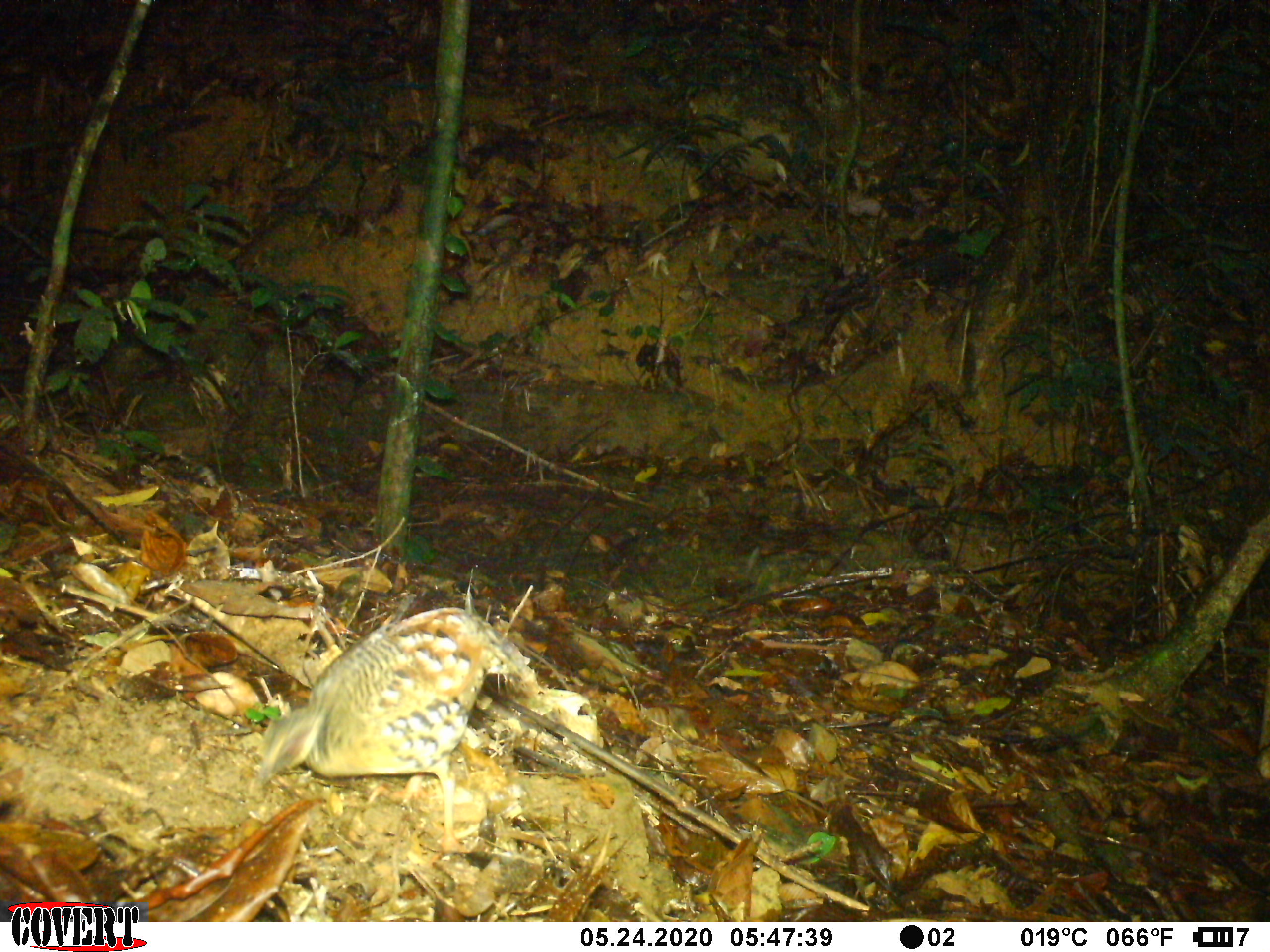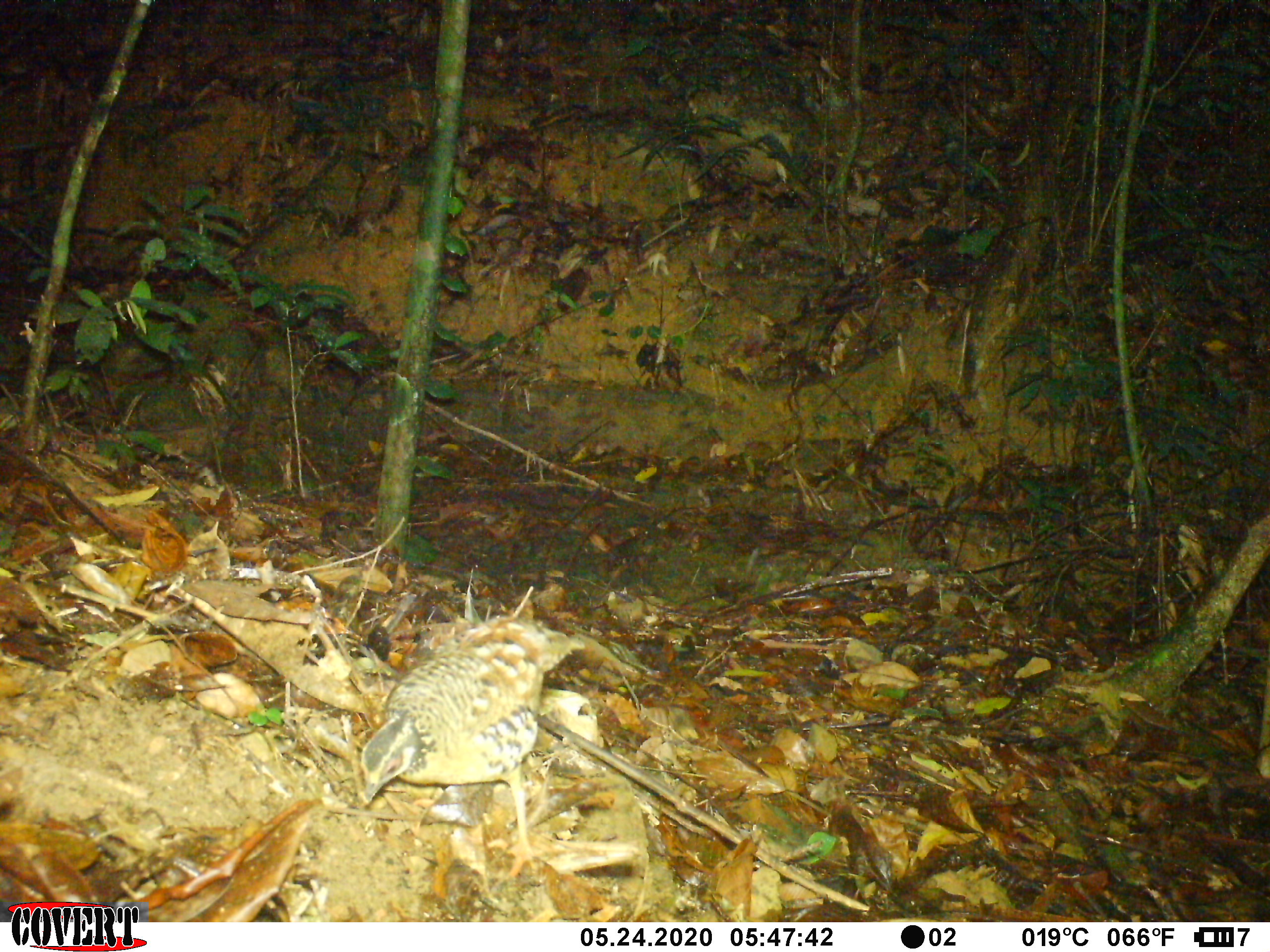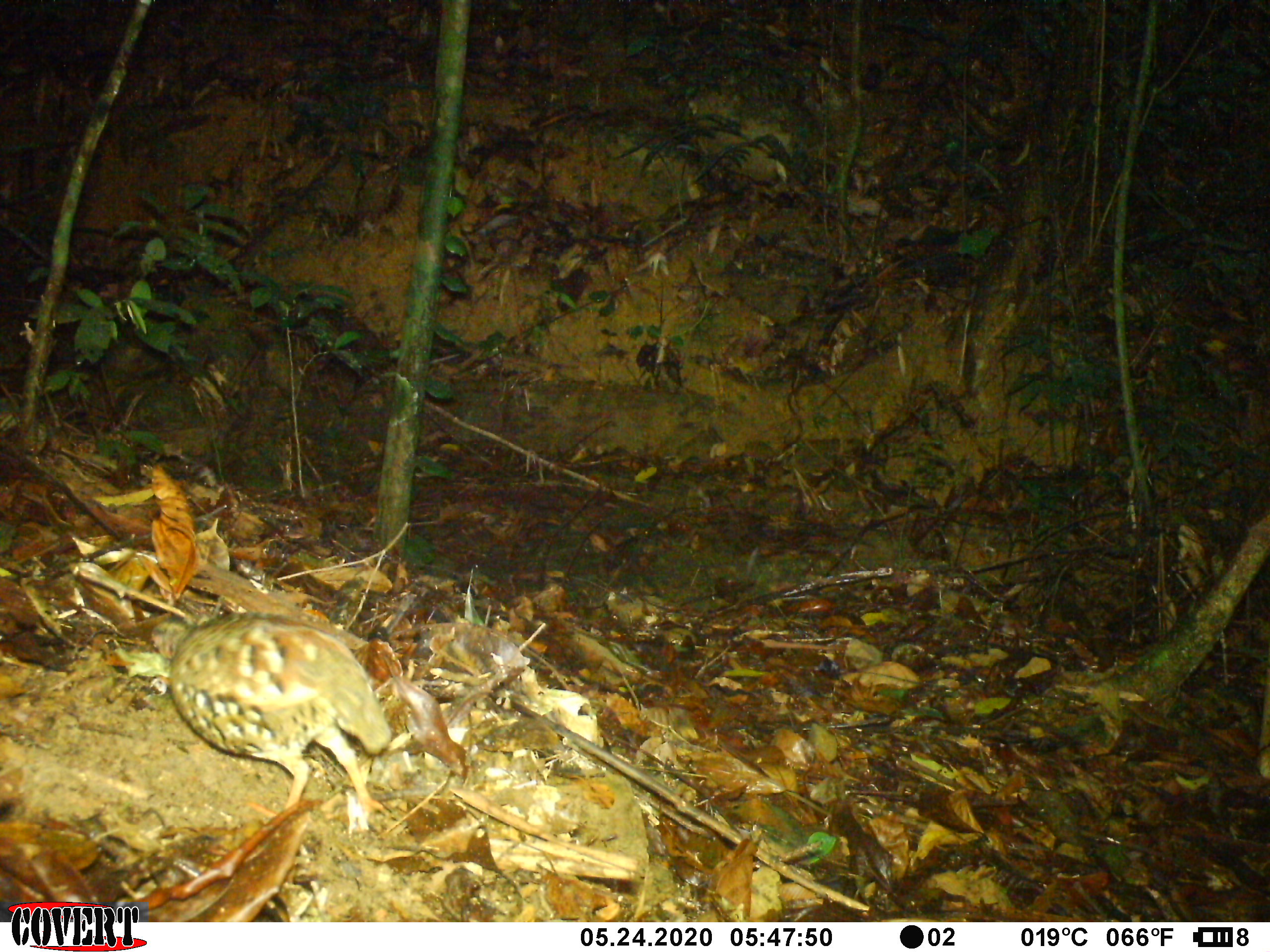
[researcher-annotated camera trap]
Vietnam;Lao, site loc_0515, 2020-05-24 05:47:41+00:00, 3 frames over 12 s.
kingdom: Animalia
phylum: Chordata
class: Aves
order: Galliformes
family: Phasianidae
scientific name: Phasianidae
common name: partridge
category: unidentified partridge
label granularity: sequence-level